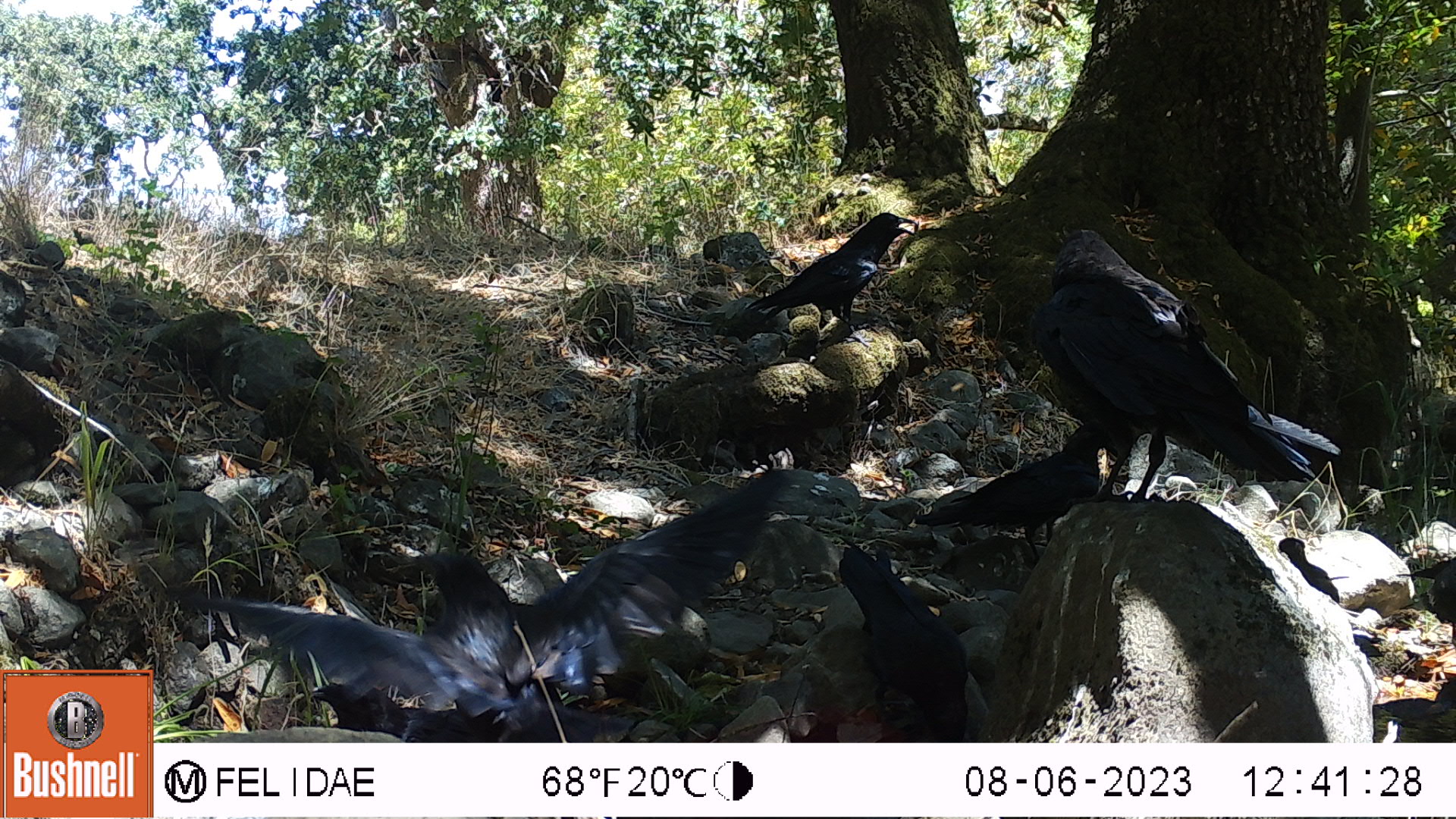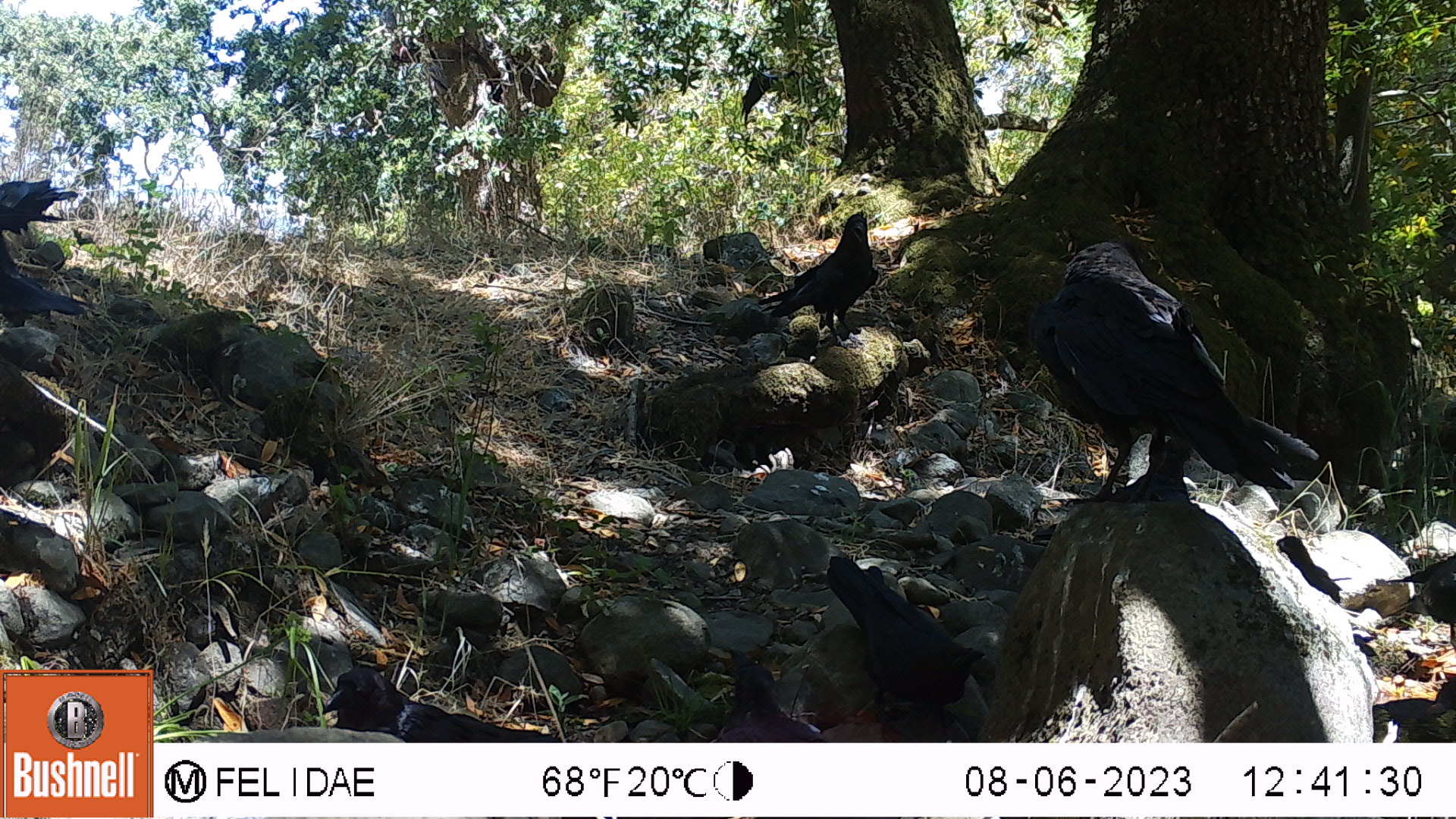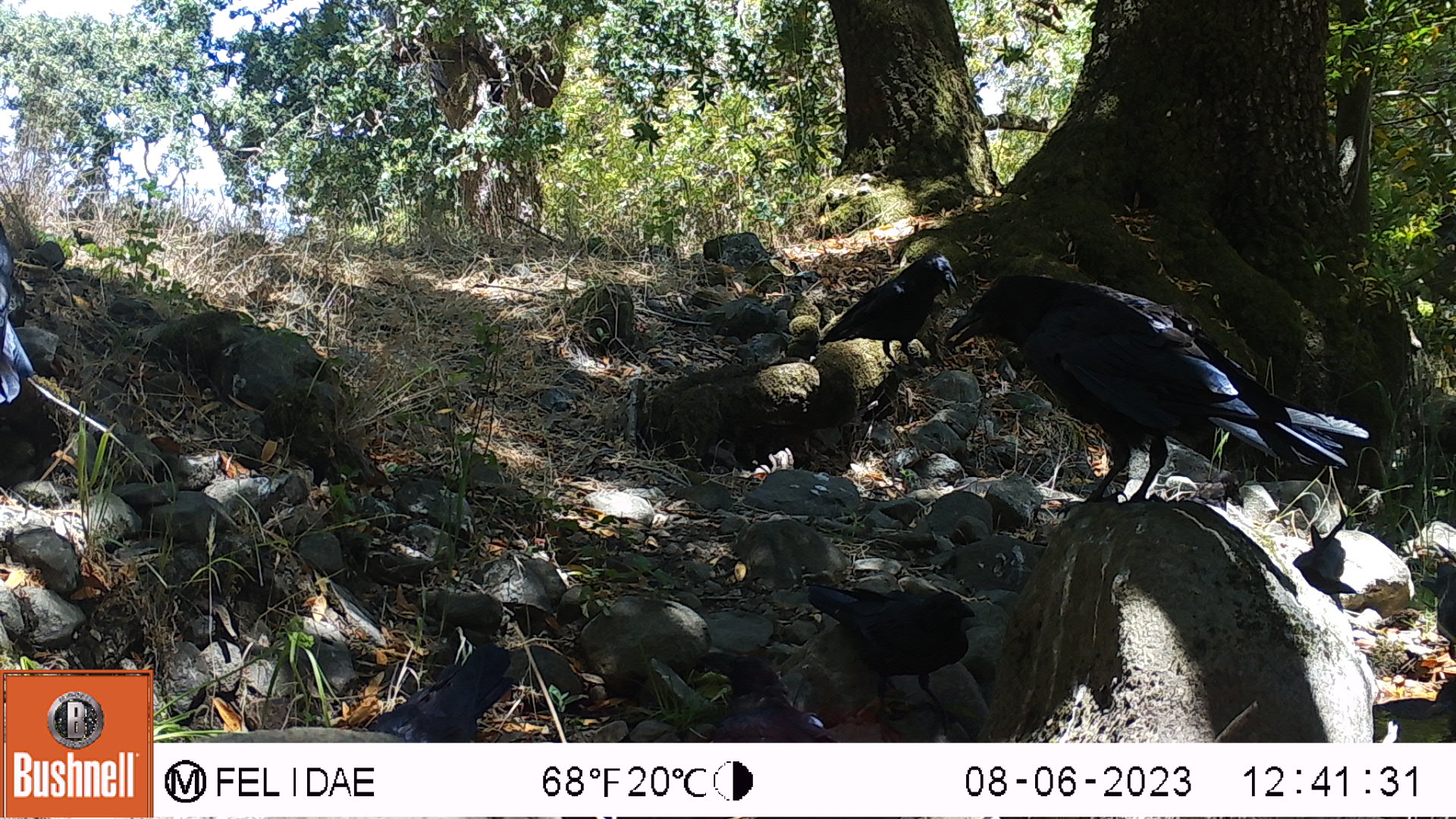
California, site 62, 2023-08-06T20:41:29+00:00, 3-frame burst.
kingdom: Animalia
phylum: Chordata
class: Aves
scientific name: Aves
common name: bird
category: unknown bird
Unknown bird (bird) (Aves).